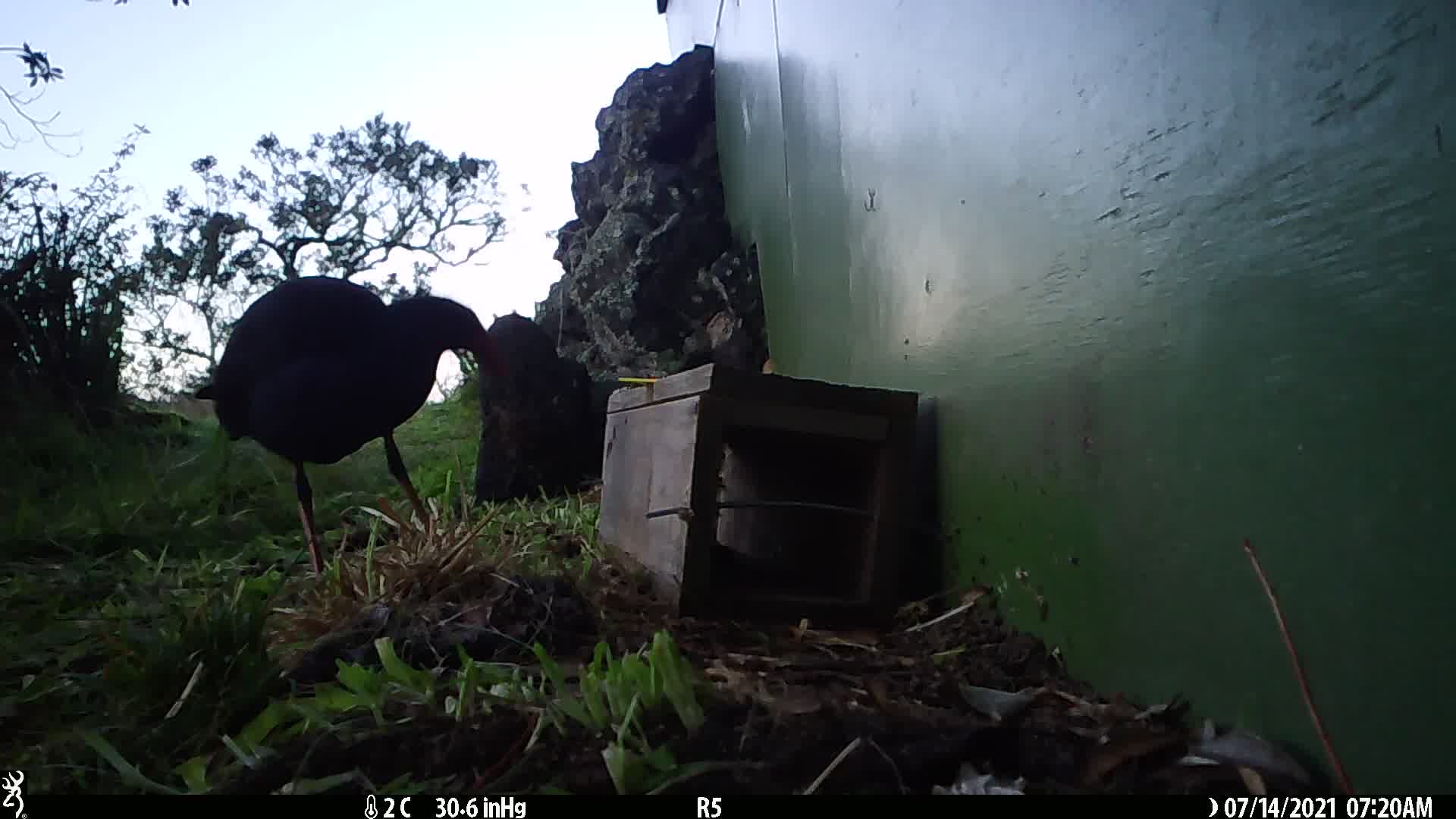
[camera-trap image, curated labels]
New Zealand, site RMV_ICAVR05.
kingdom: Animalia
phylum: Chordata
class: Aves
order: Gruiformes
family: Rallidae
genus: Porphyrio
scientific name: Porphyrio melanotus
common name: australasian swamphen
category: pukeko